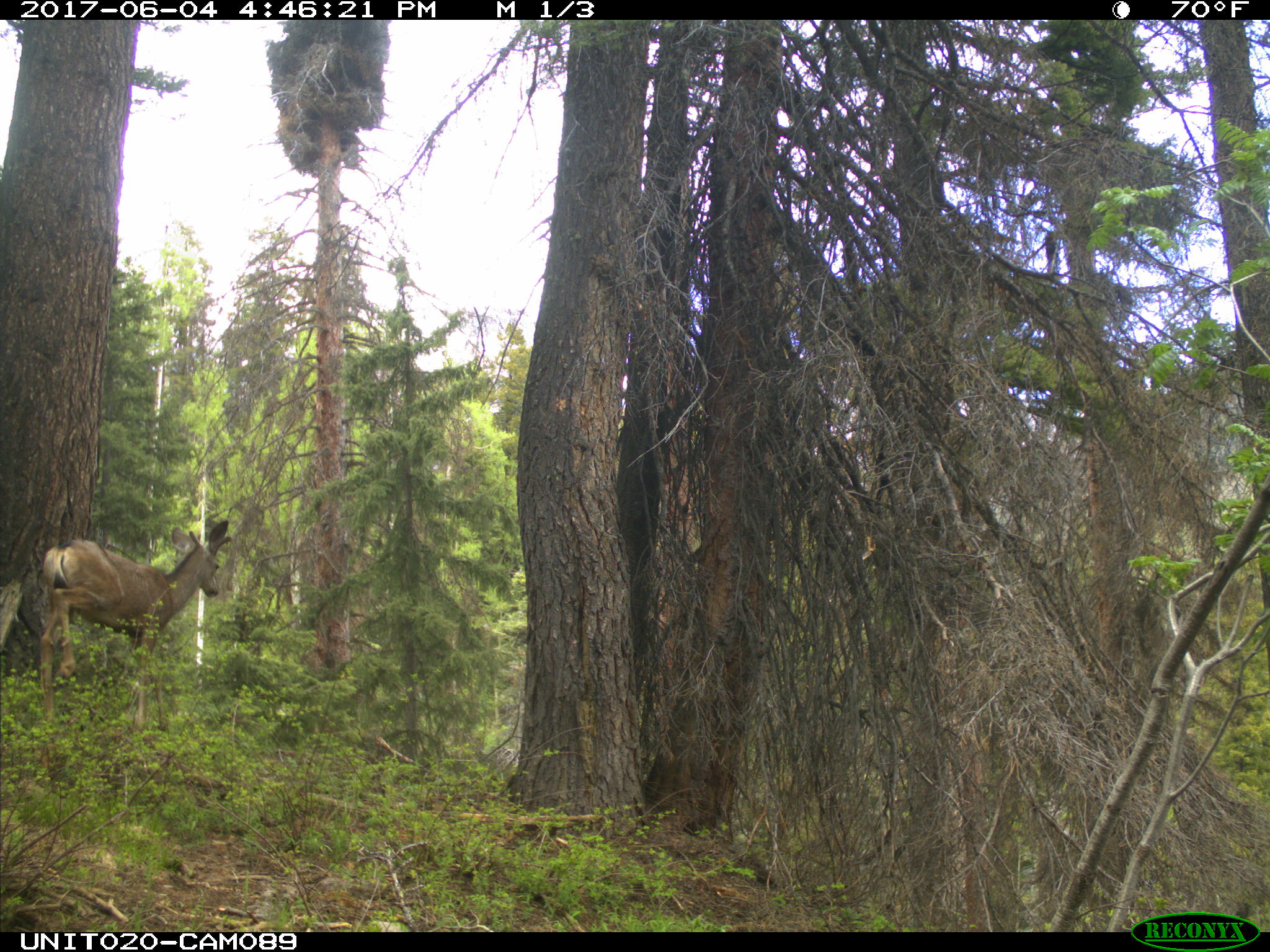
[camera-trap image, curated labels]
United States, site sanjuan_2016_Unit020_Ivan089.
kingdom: Animalia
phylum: Chordata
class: Mammalia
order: Artiodactyla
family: Cervidae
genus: Odocoileus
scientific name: Odocoileus hemionus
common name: mule deer